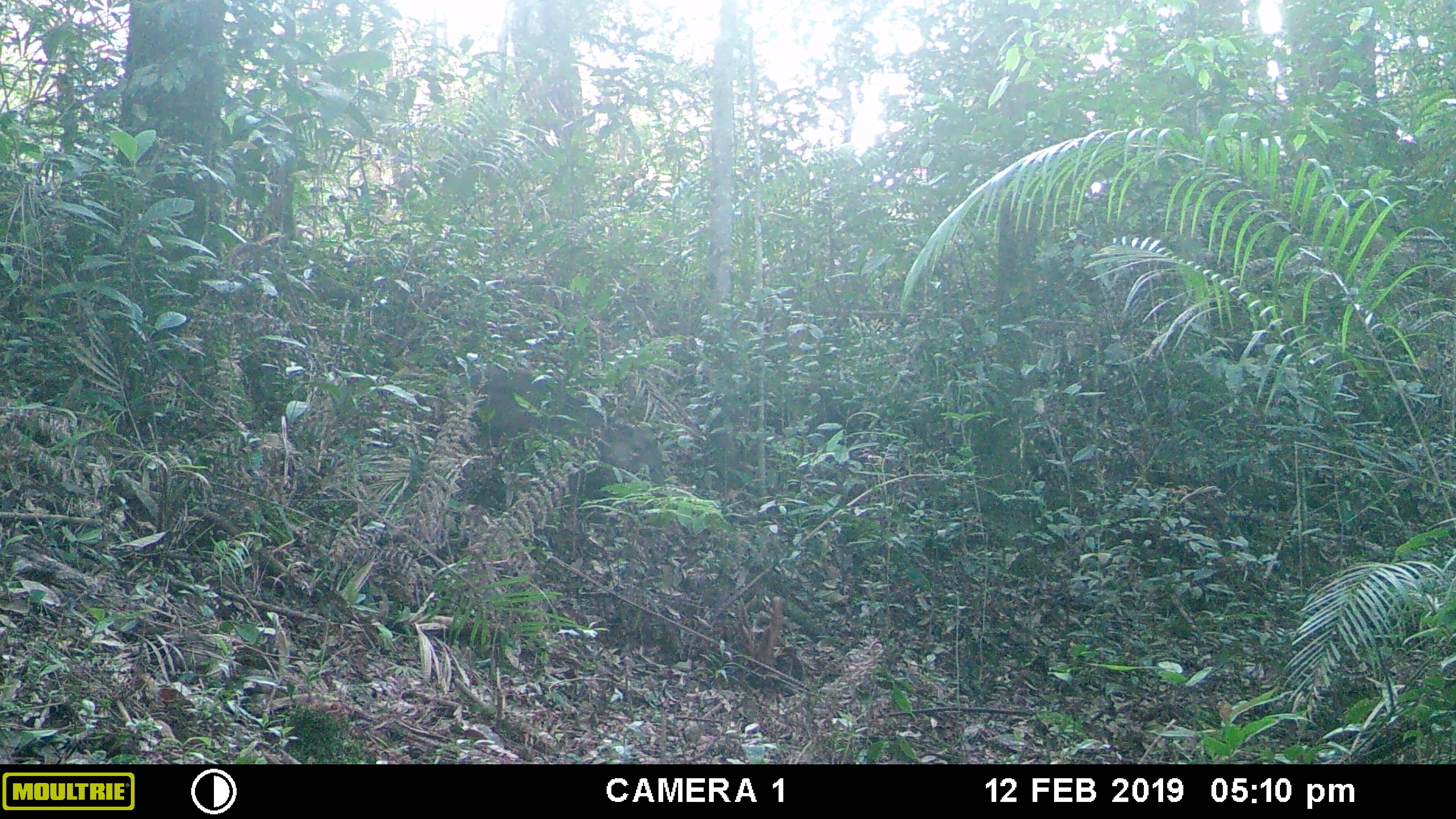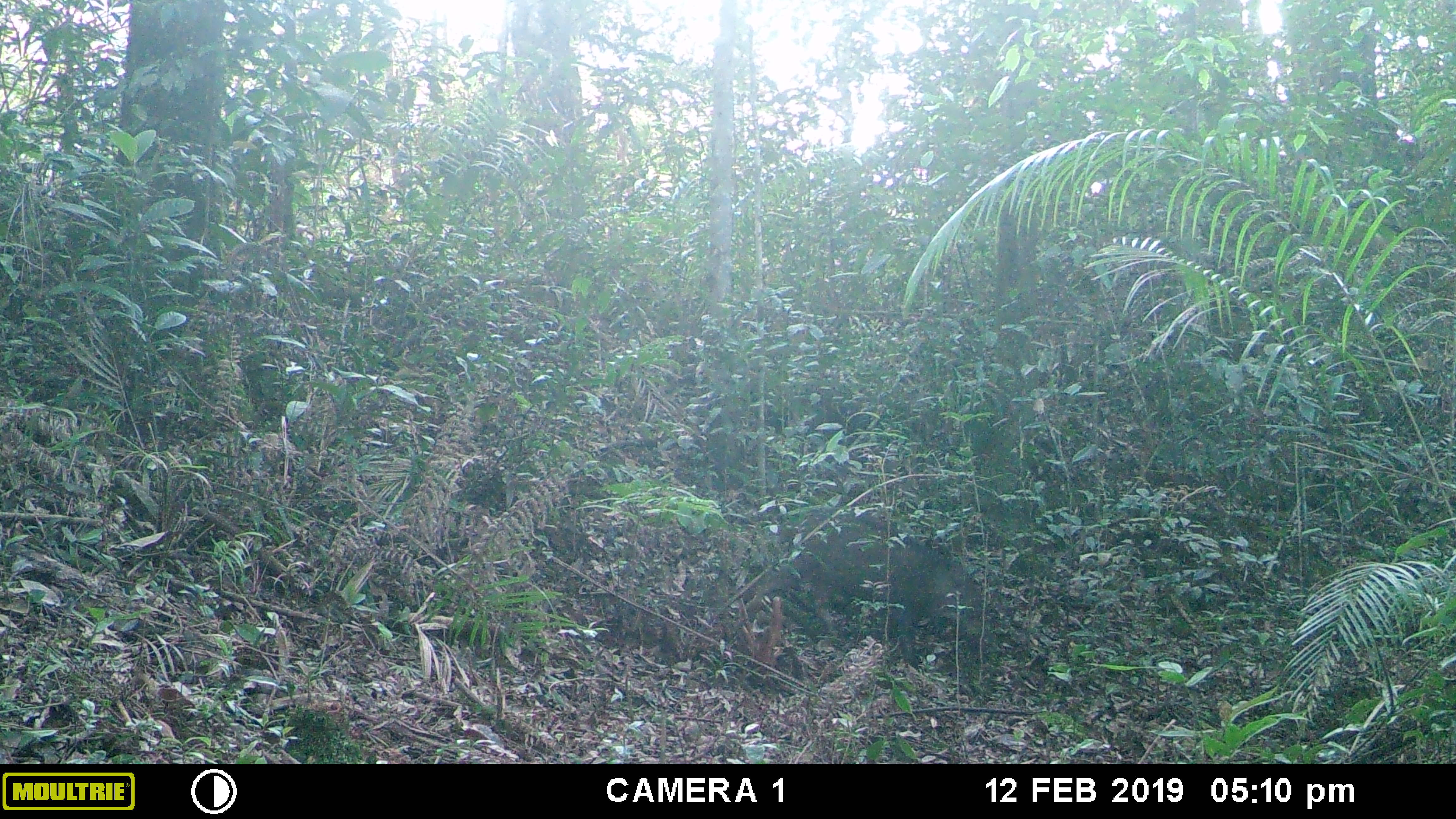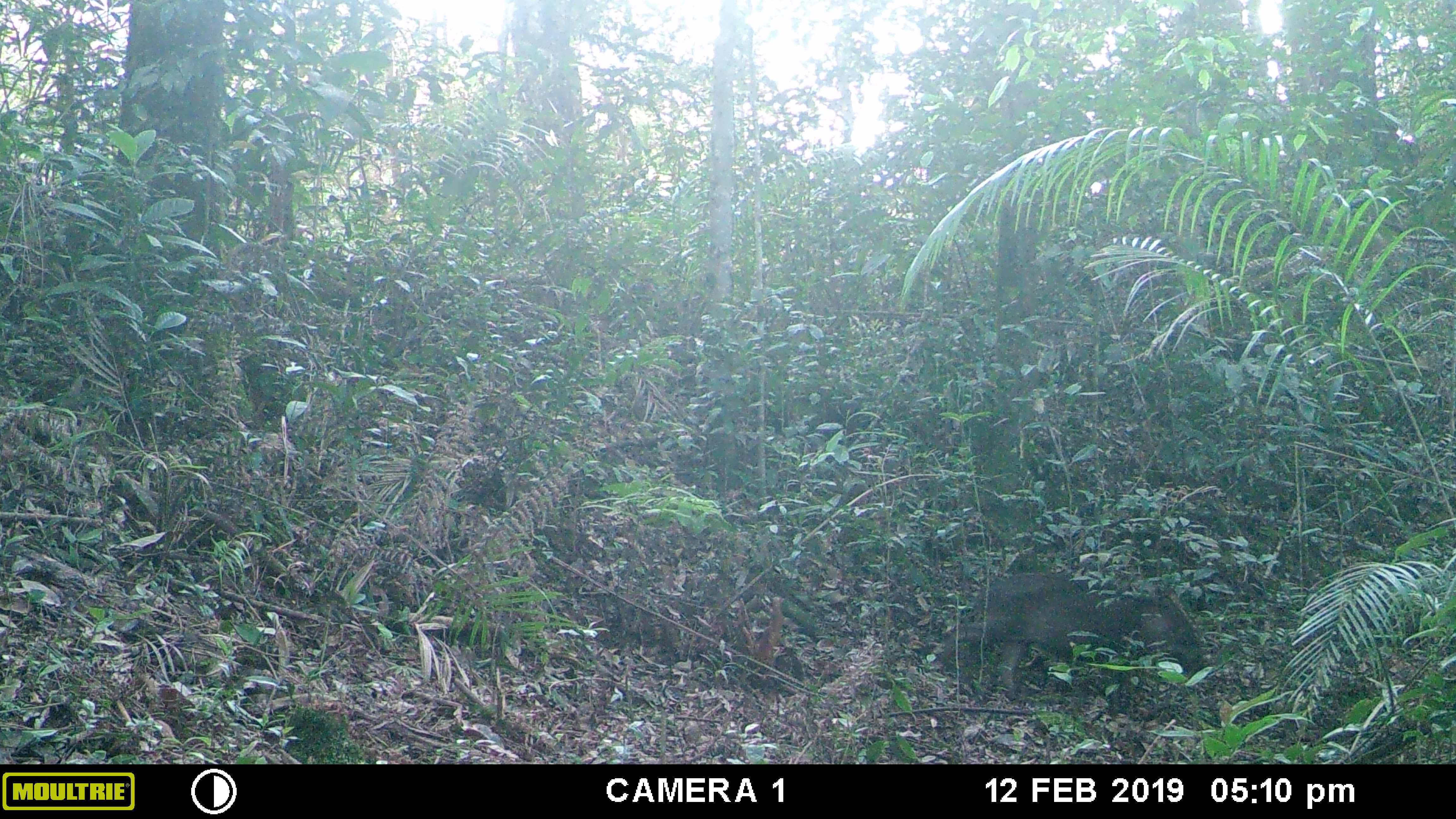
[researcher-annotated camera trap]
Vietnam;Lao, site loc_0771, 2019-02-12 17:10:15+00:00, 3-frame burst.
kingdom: Animalia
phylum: Chordata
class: Mammalia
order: Artiodactyla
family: Suidae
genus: Sus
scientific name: Sus scrofa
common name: eurasian wild pig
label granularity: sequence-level